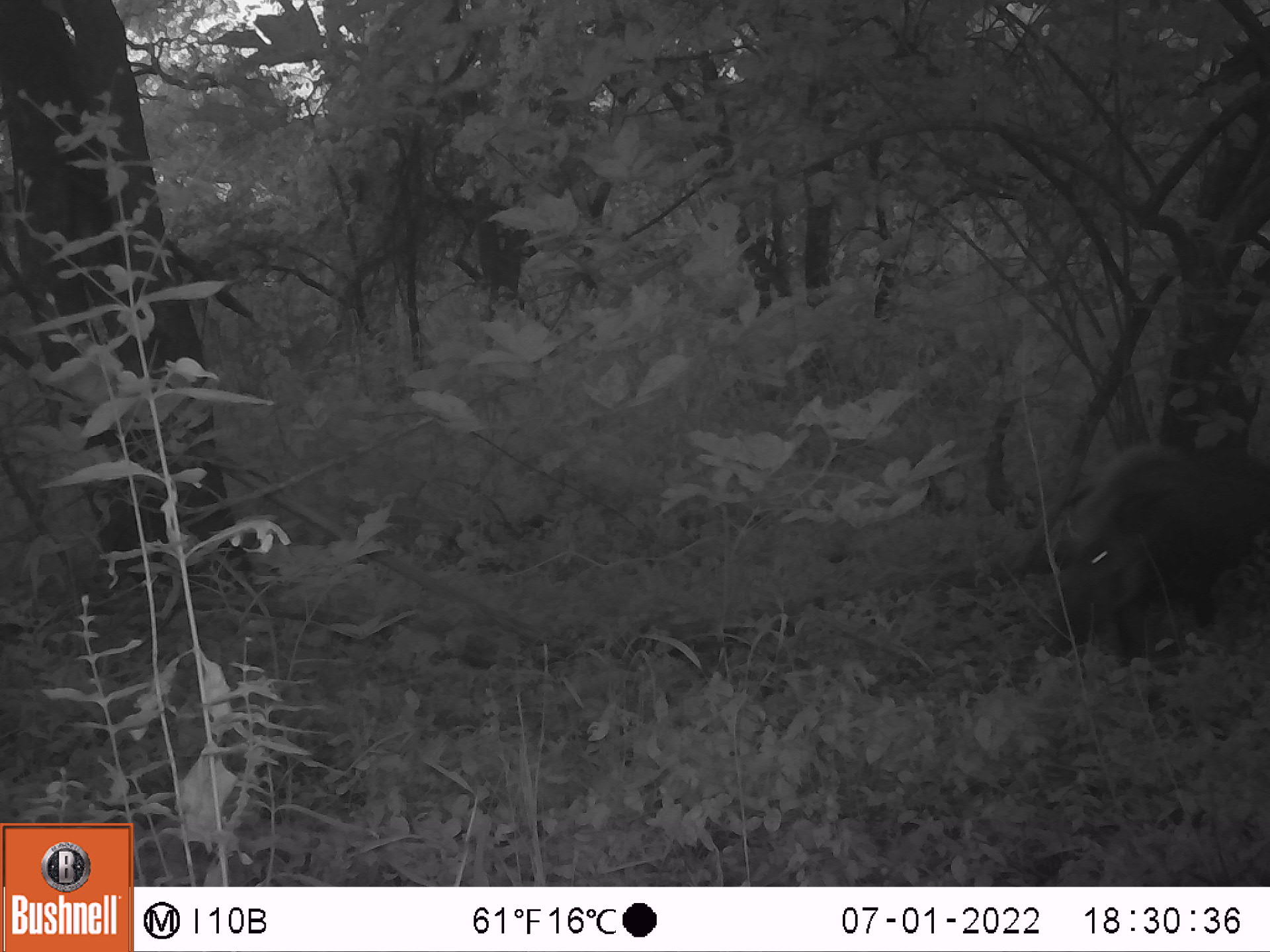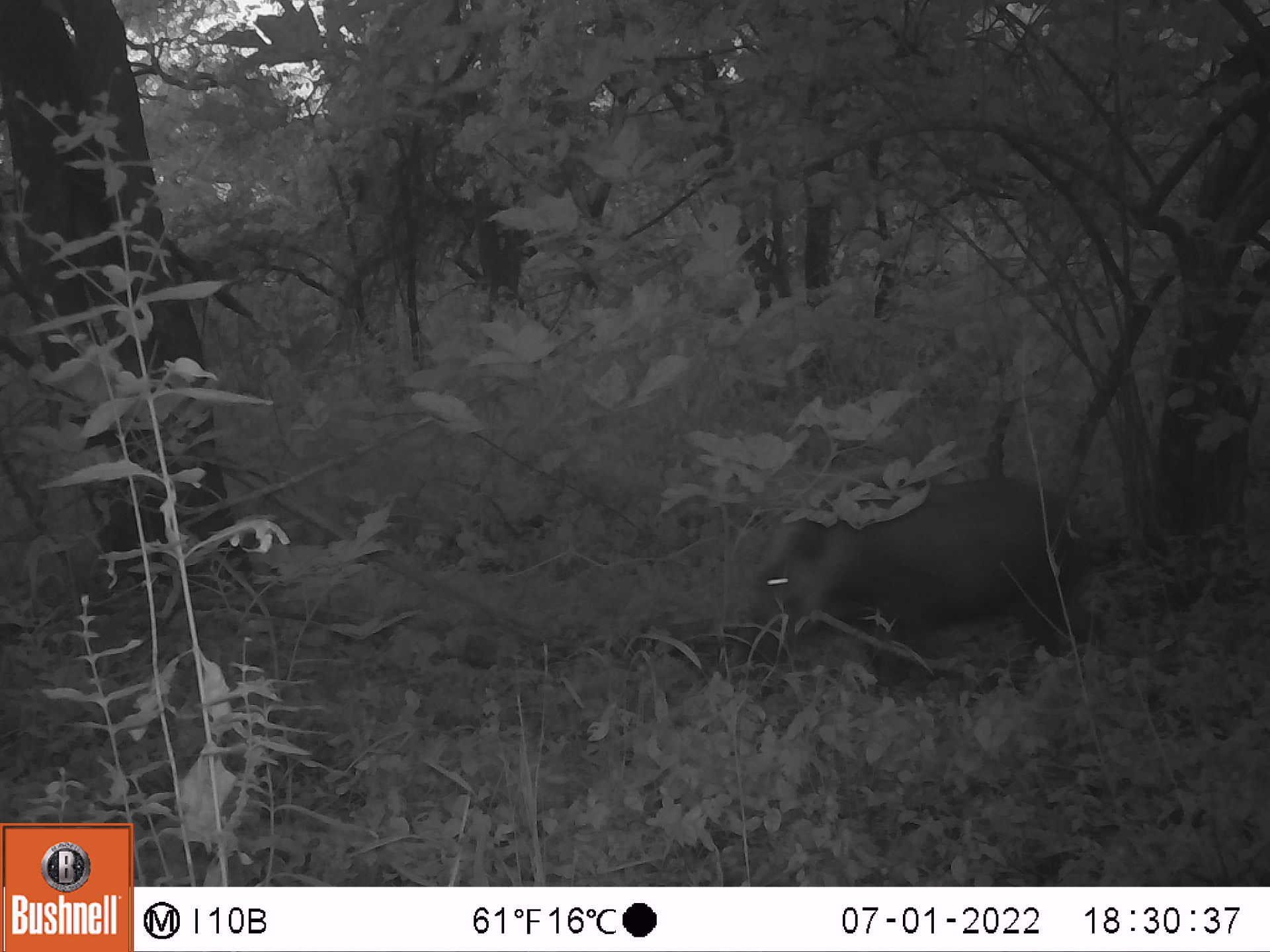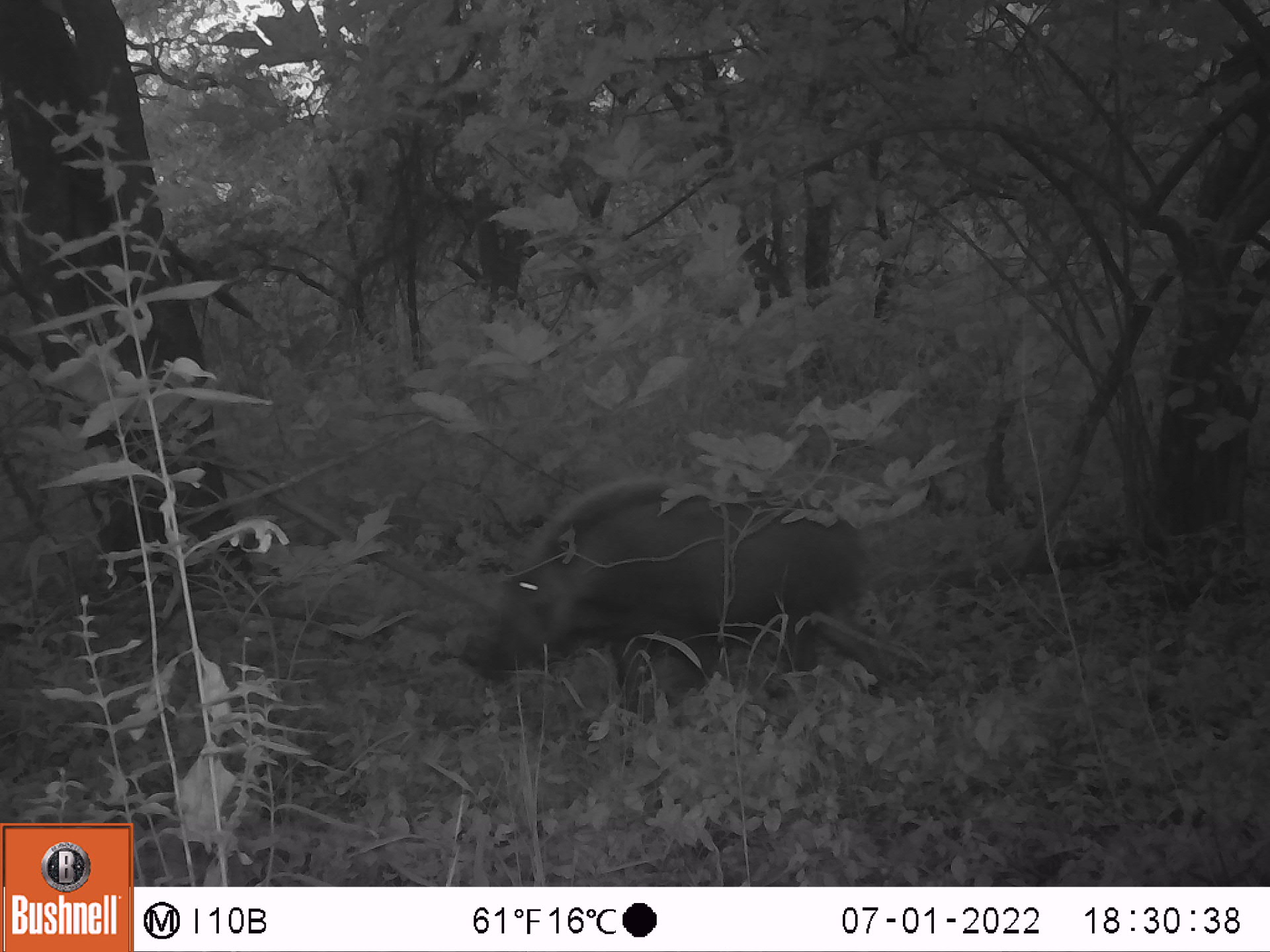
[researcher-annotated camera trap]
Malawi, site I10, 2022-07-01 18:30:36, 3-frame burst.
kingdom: Animalia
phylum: Chordata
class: Mammalia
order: Artiodactyla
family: Suidae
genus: Potamochoerus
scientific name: Potamochoerus larvatus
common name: bushpig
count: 1